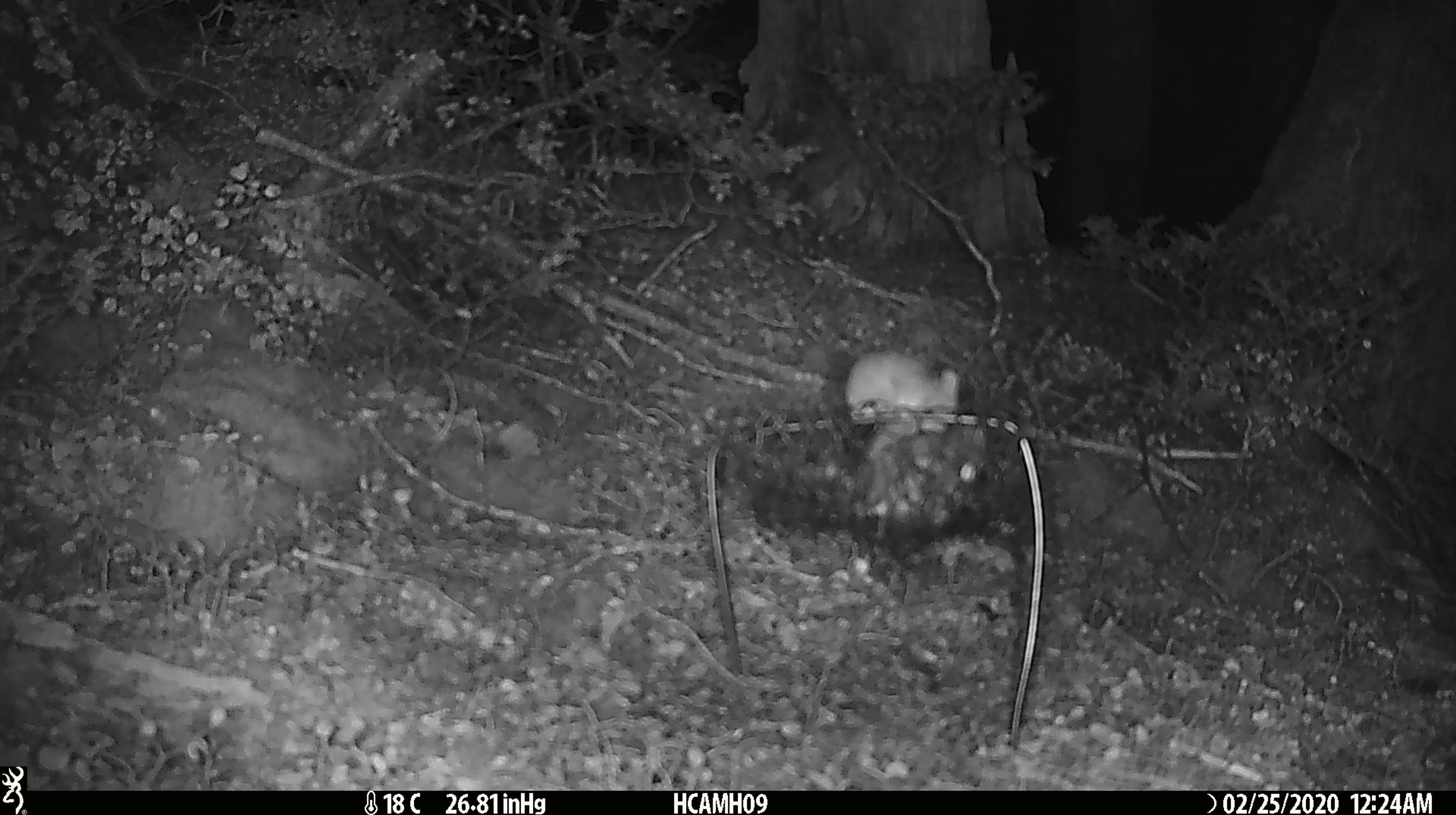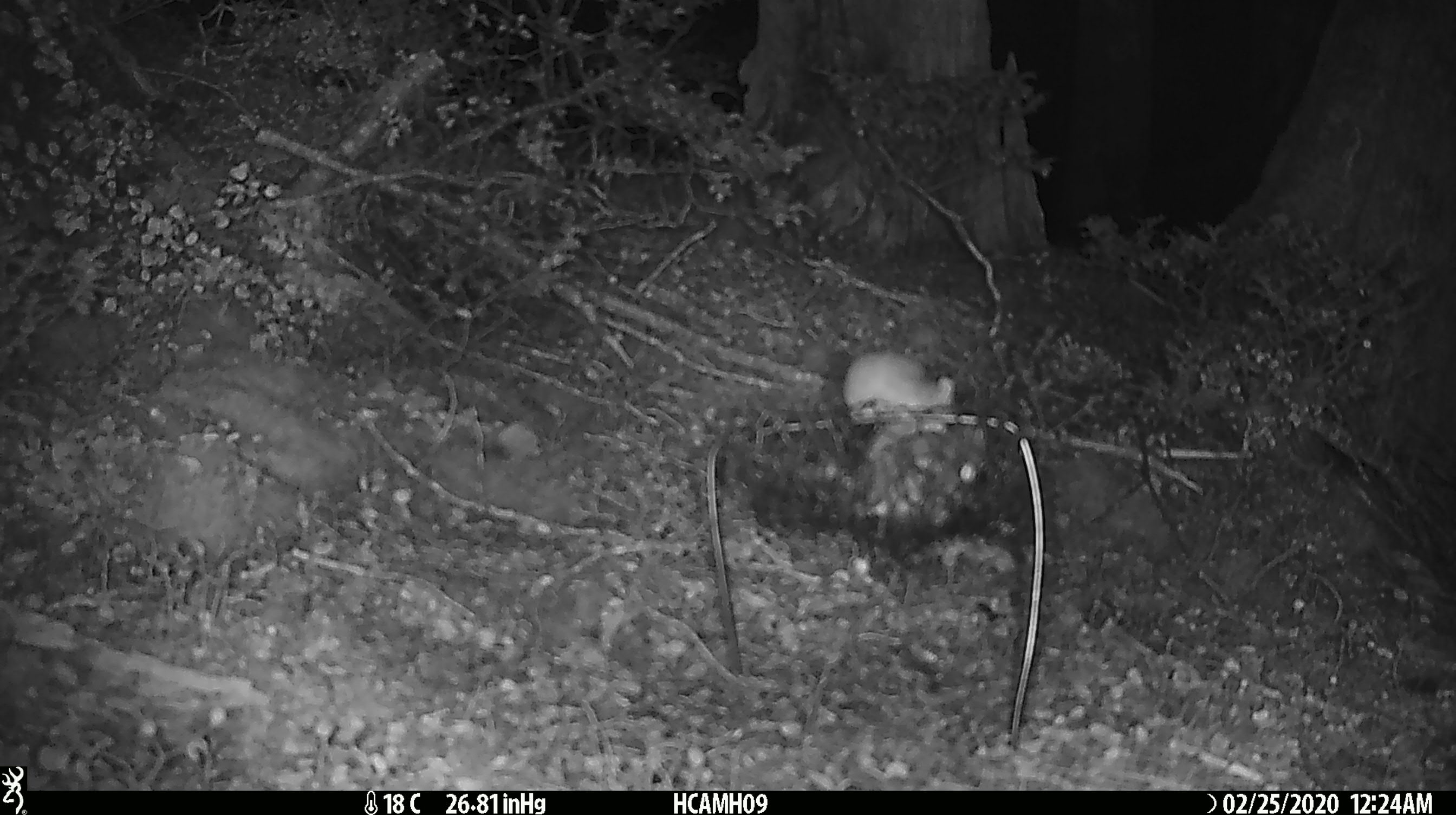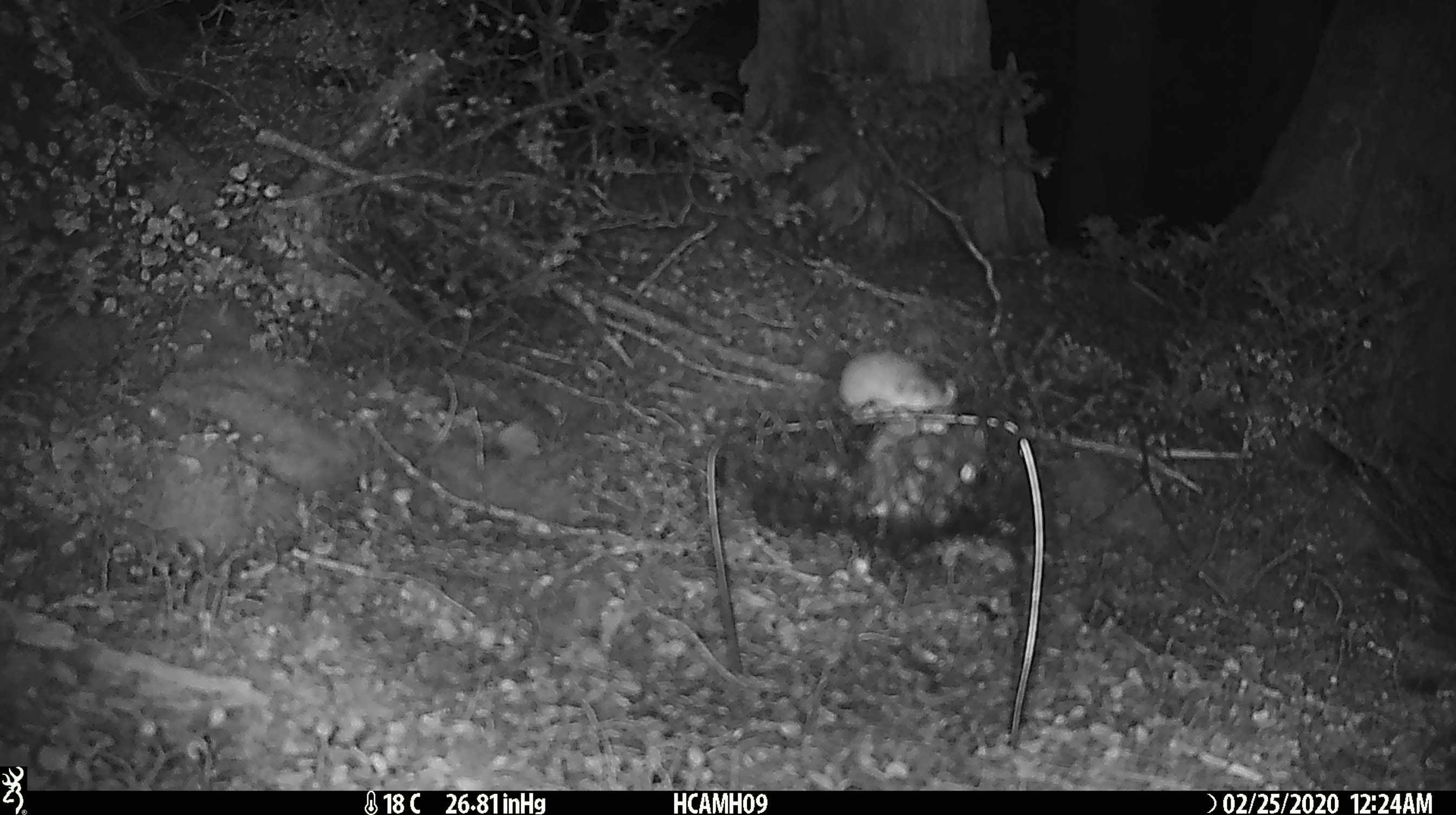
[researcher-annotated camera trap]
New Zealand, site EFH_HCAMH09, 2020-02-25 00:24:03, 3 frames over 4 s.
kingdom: Animalia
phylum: Chordata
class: Mammalia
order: Rodentia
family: Muridae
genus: Mus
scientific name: Mus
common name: mouse